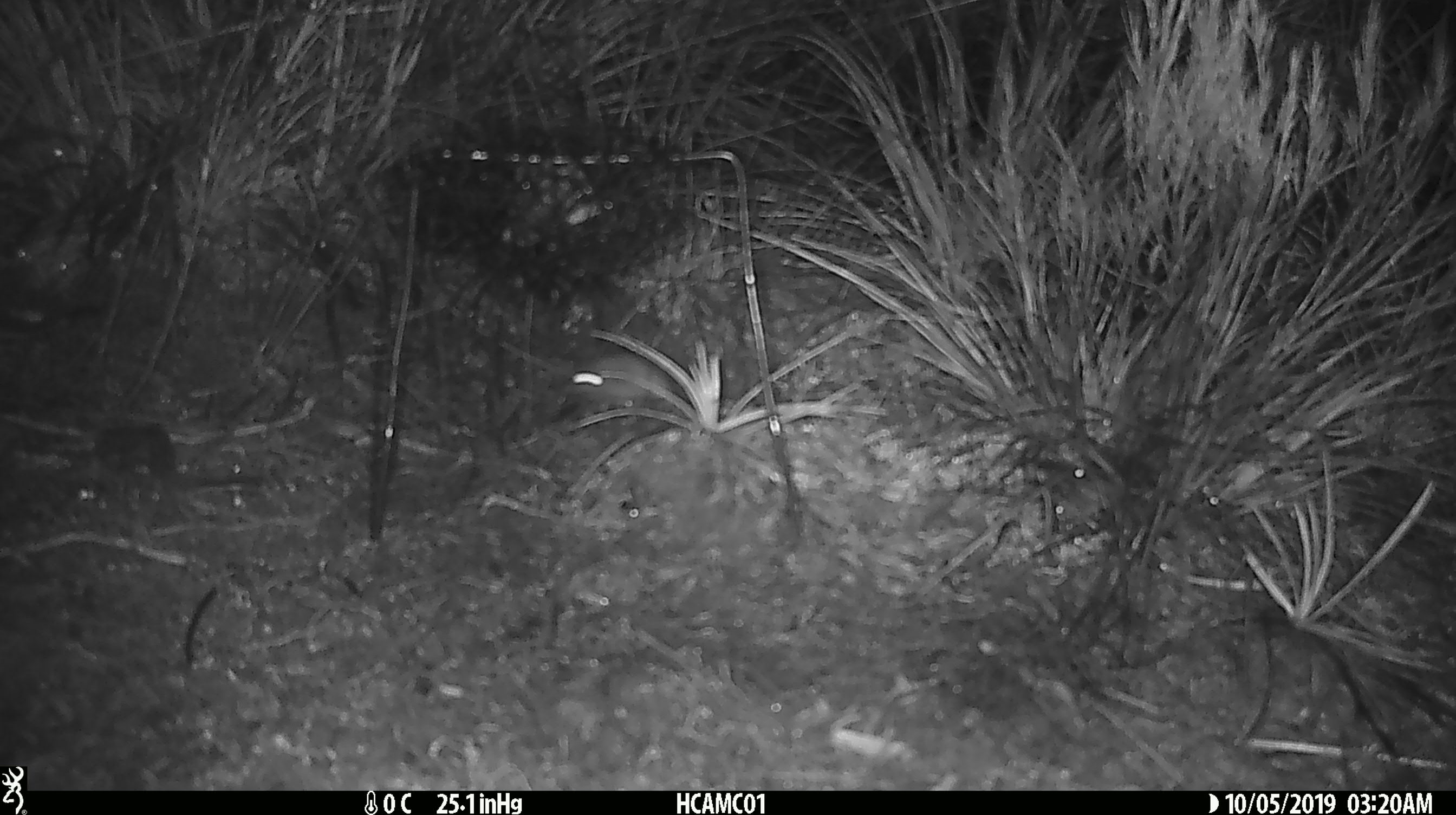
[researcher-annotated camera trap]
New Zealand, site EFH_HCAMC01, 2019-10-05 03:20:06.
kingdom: Animalia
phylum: Chordata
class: Mammalia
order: Rodentia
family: Muridae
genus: Mus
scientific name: Mus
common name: mouse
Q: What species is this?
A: Mouse (Mus).